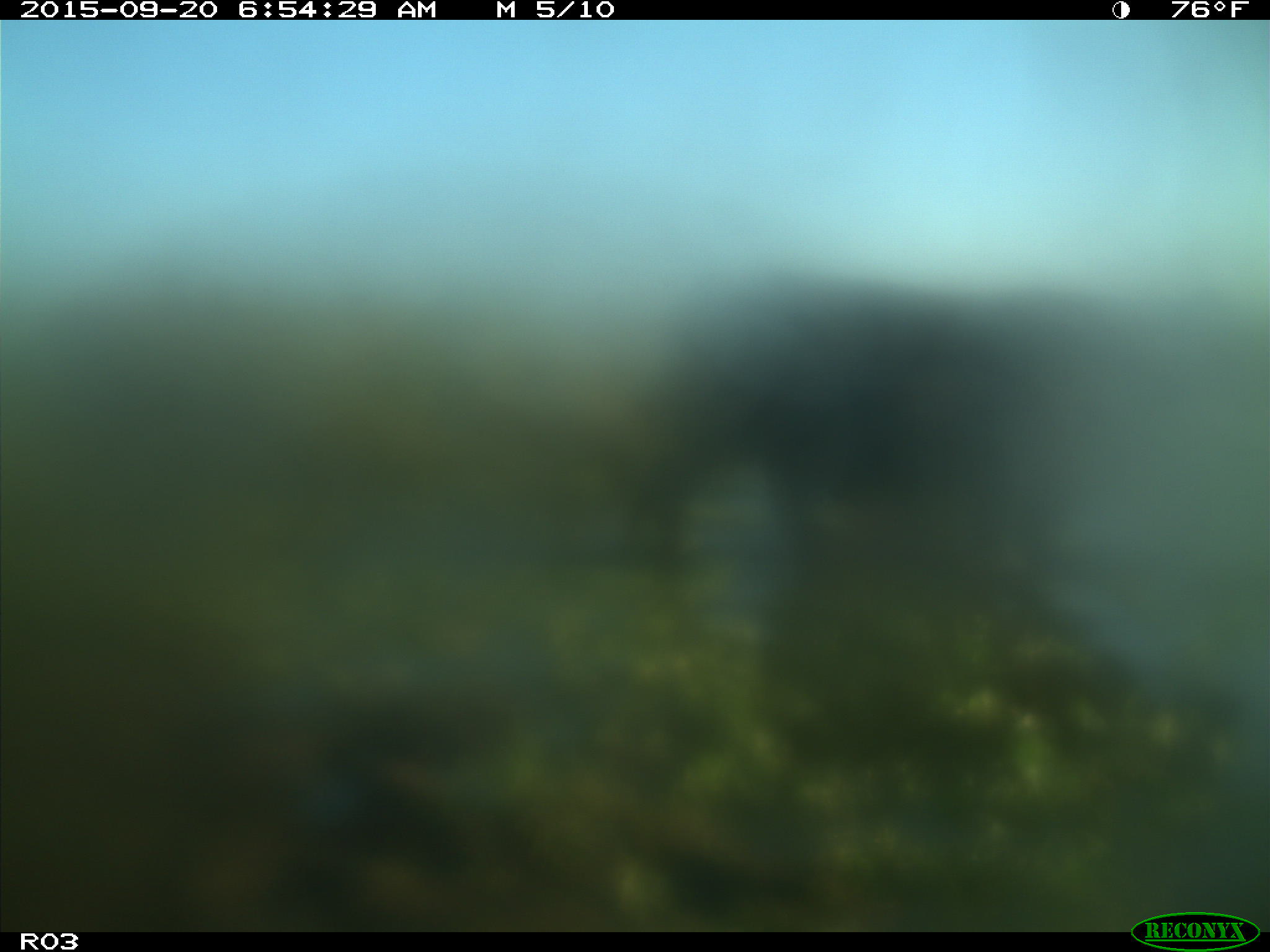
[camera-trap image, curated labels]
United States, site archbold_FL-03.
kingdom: Animalia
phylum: Chordata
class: Mammalia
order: Artiodactyla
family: Bovidae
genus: Bos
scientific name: Bos taurus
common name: domestic cow